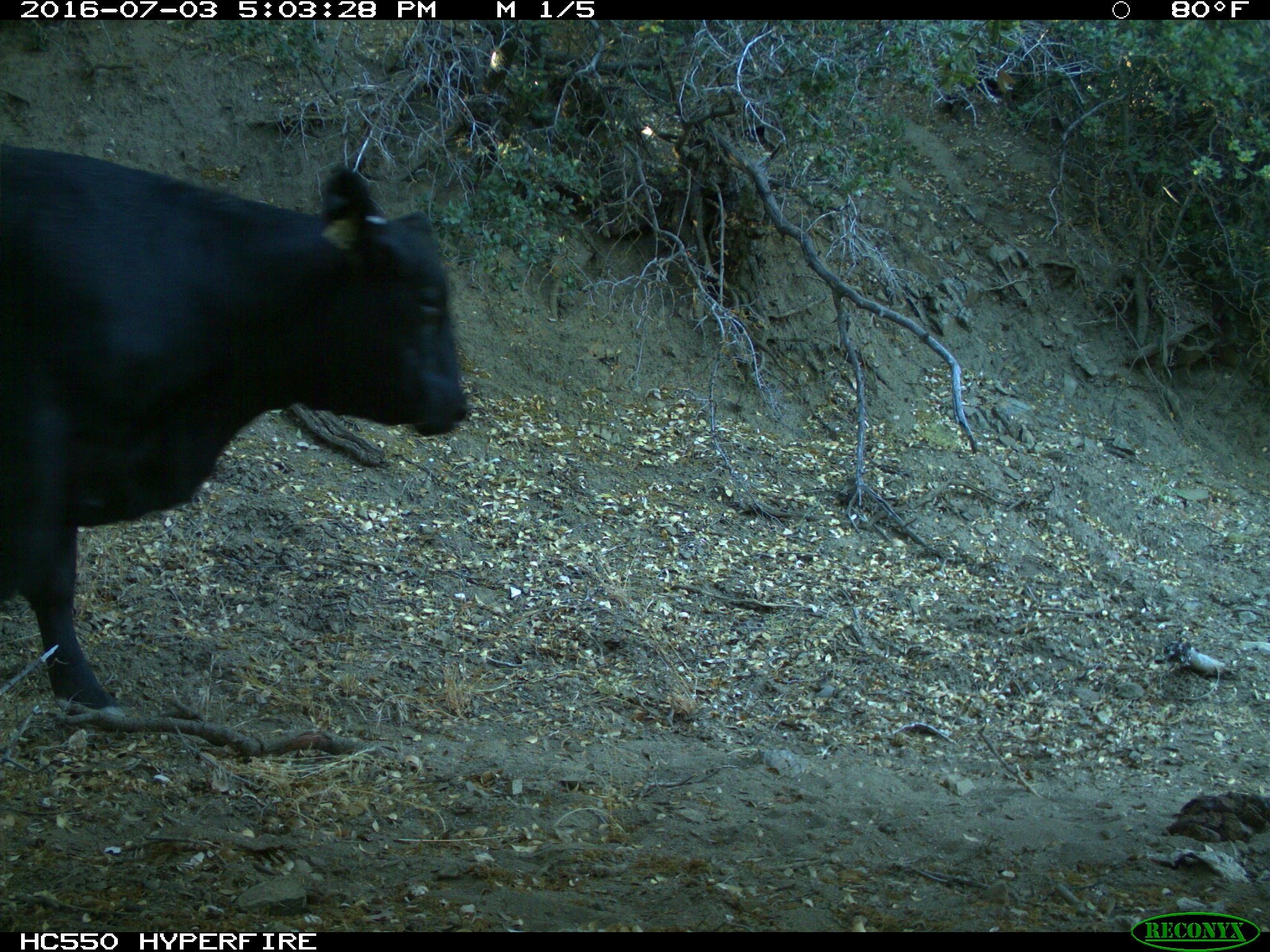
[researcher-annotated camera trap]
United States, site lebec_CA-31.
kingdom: Animalia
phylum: Chordata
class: Mammalia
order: Artiodactyla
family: Bovidae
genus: Bos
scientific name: Bos taurus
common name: domestic cow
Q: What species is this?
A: Bos taurus (domestic cow).